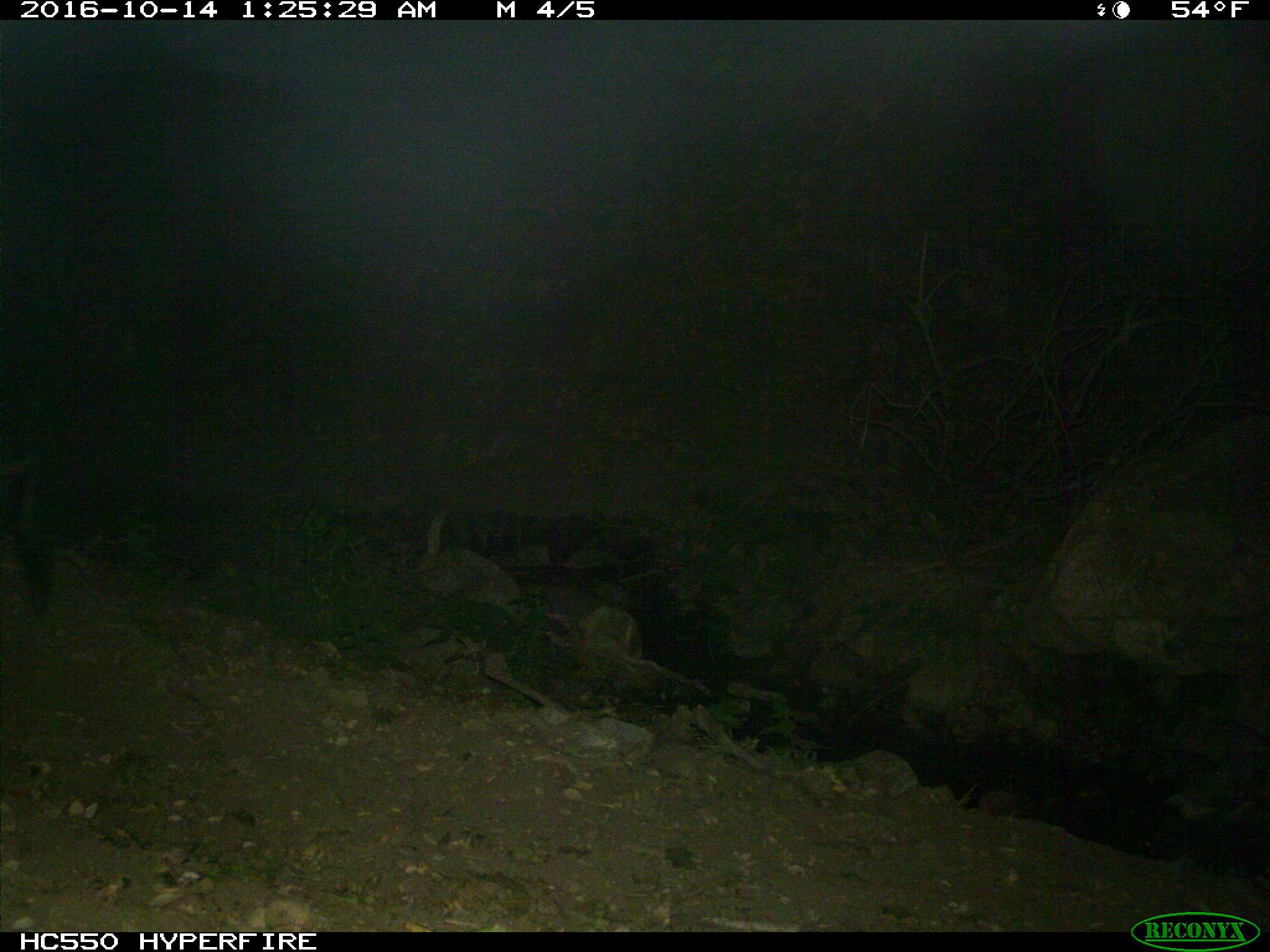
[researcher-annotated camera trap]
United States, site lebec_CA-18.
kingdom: Animalia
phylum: Chordata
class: Mammalia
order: Artiodactyla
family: Suidae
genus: Sus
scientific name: Sus scrofa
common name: wild boar